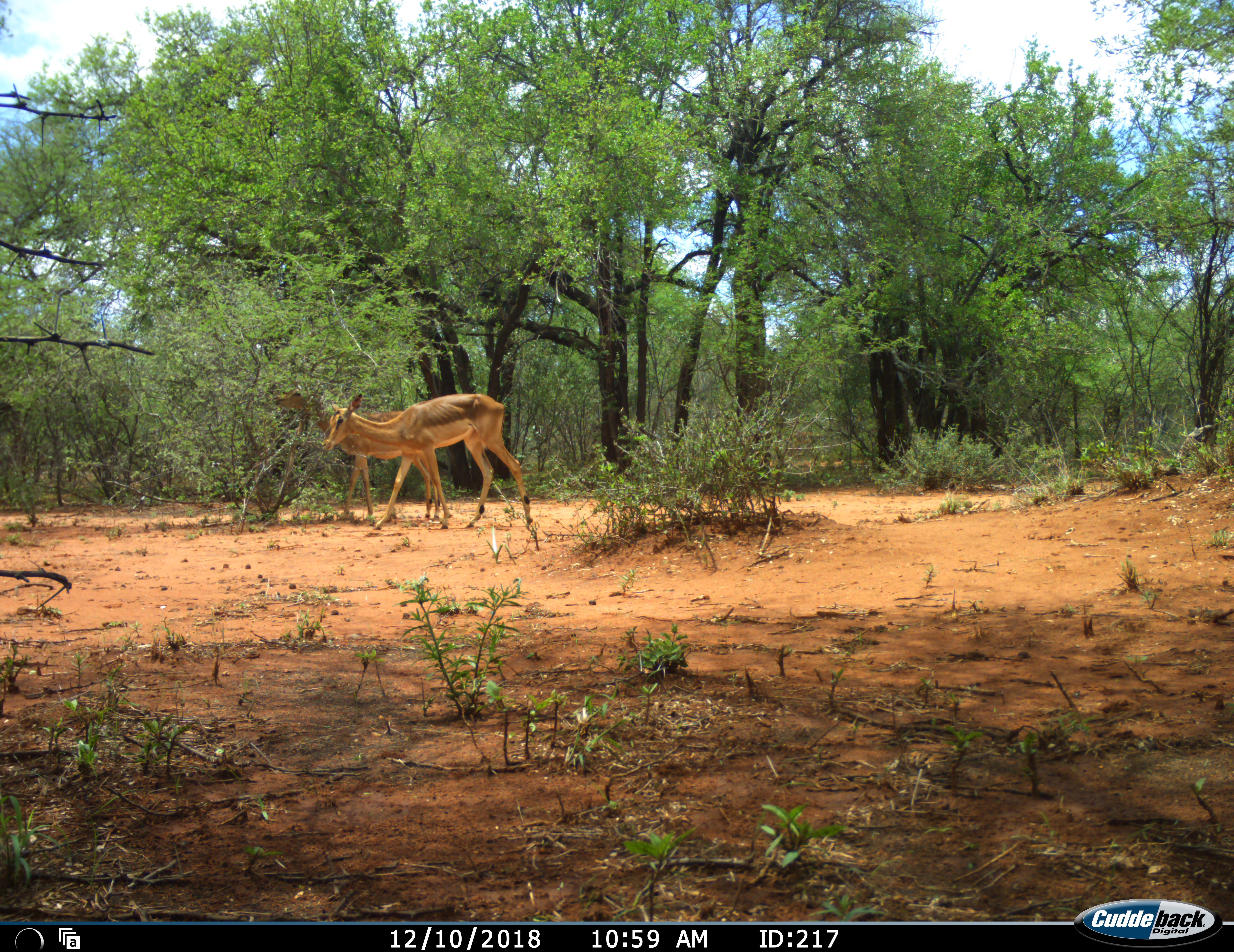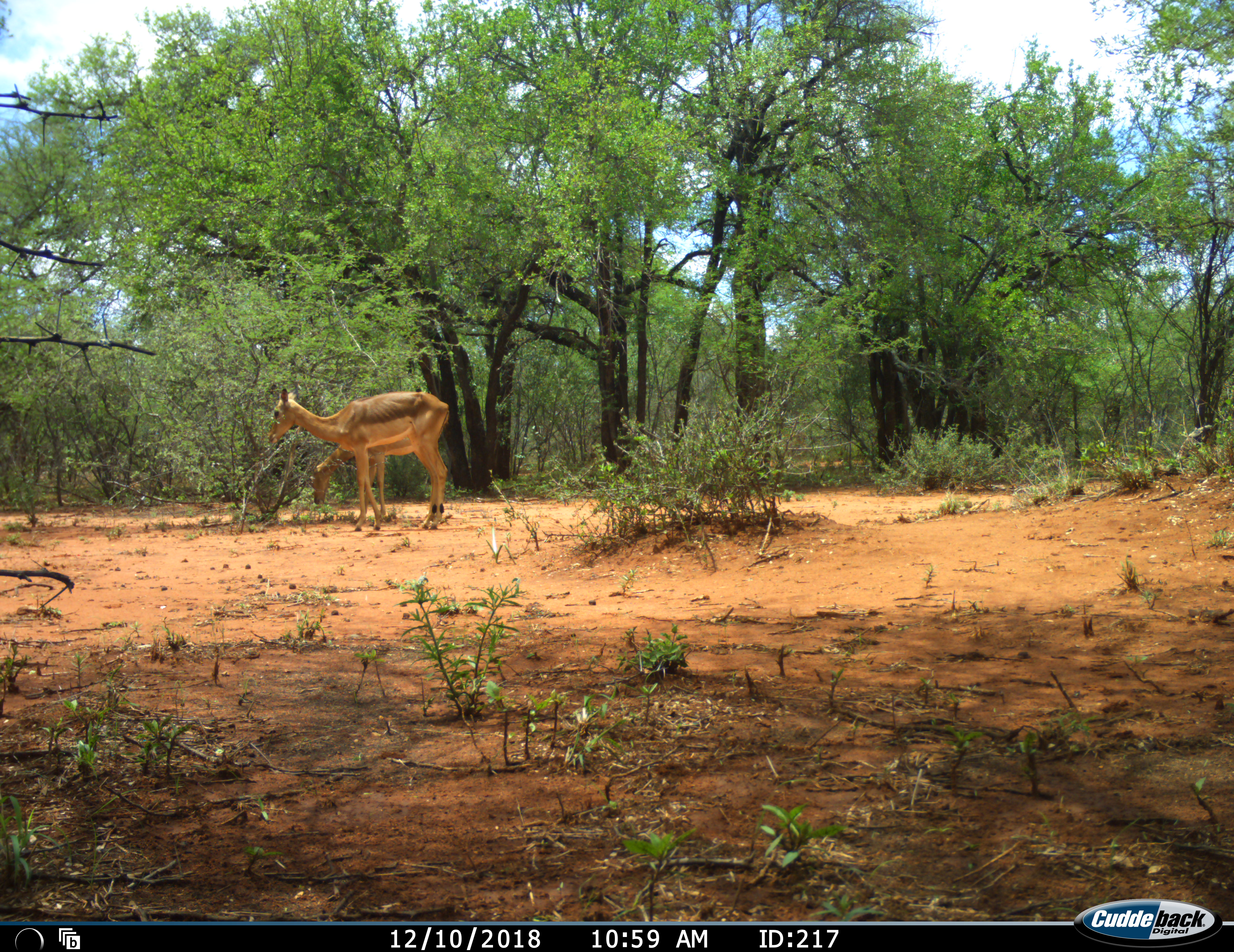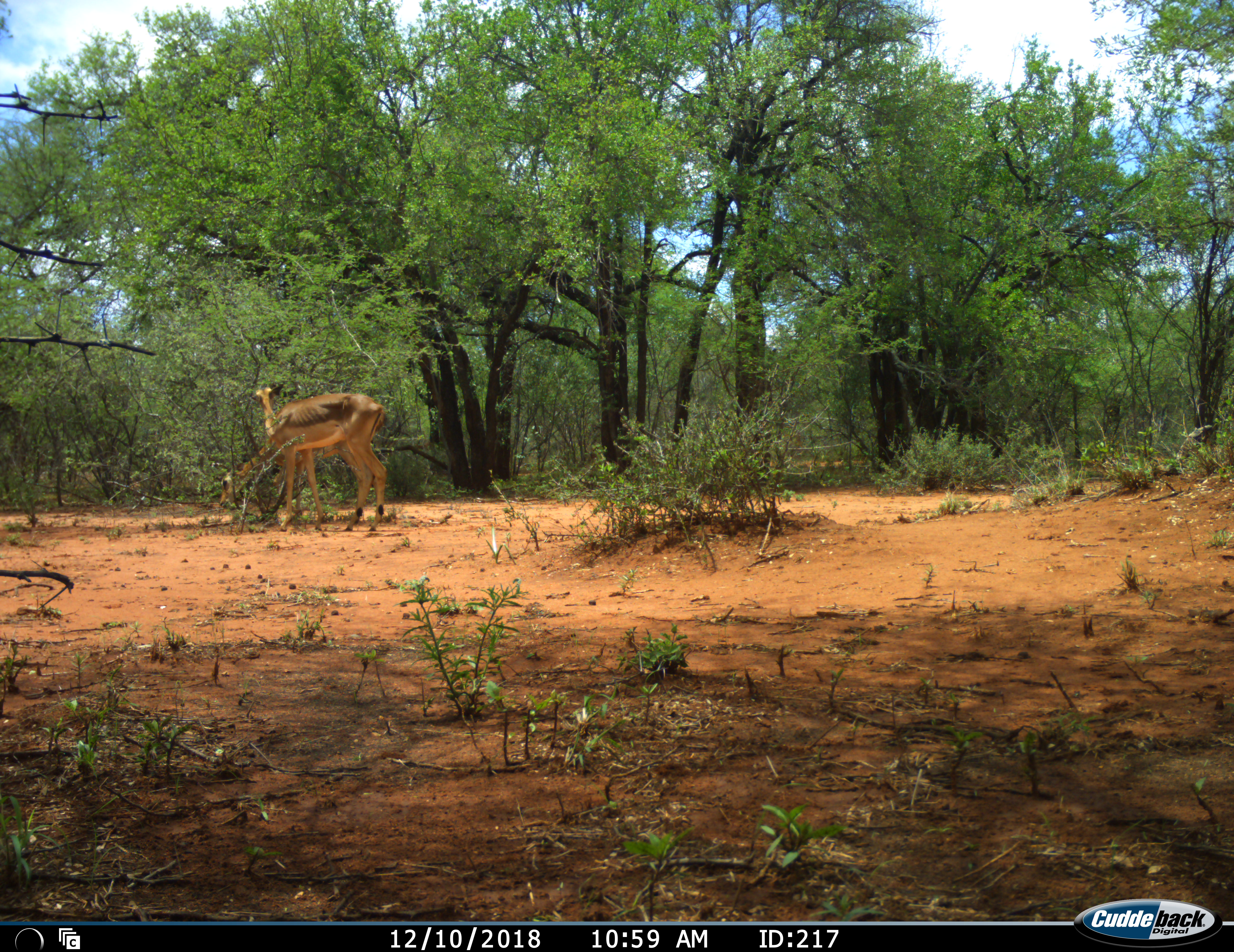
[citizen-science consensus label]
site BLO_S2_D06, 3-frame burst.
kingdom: Animalia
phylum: Chordata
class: Mammalia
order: Artiodactyla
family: Bovidae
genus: Aepyceros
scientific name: Aepyceros melampus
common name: impala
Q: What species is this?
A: Impala (Aepyceros melampus).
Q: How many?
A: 2.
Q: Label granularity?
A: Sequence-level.